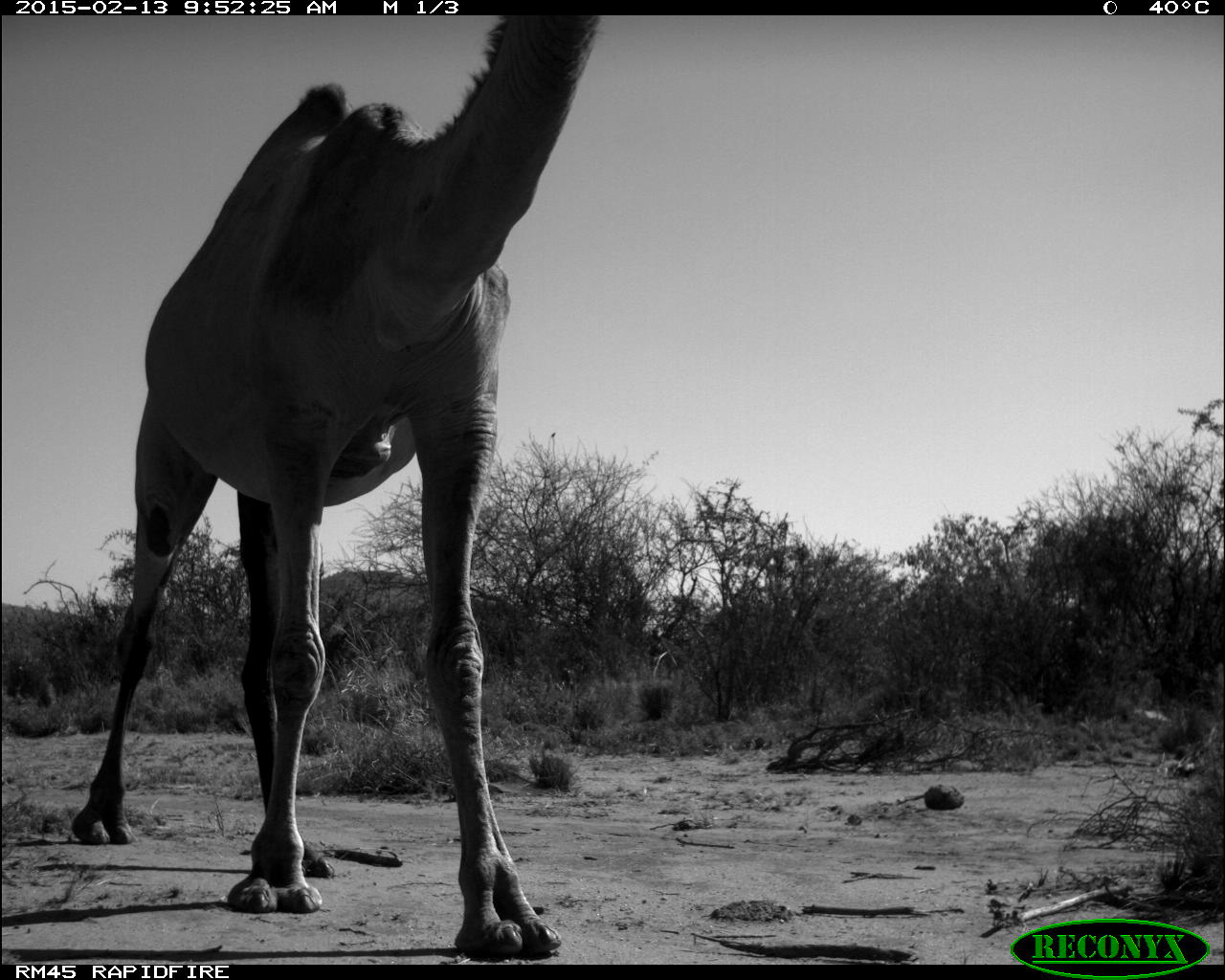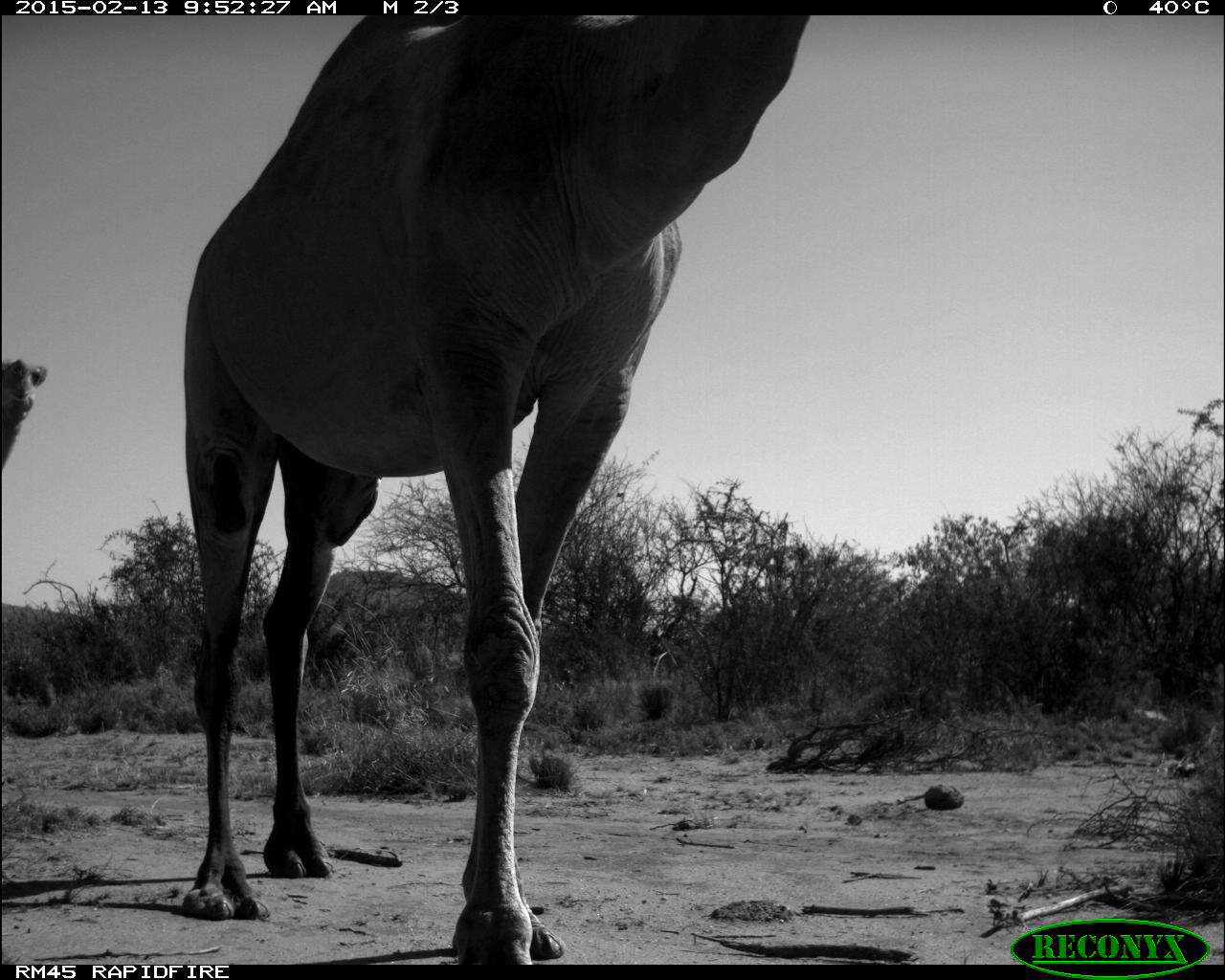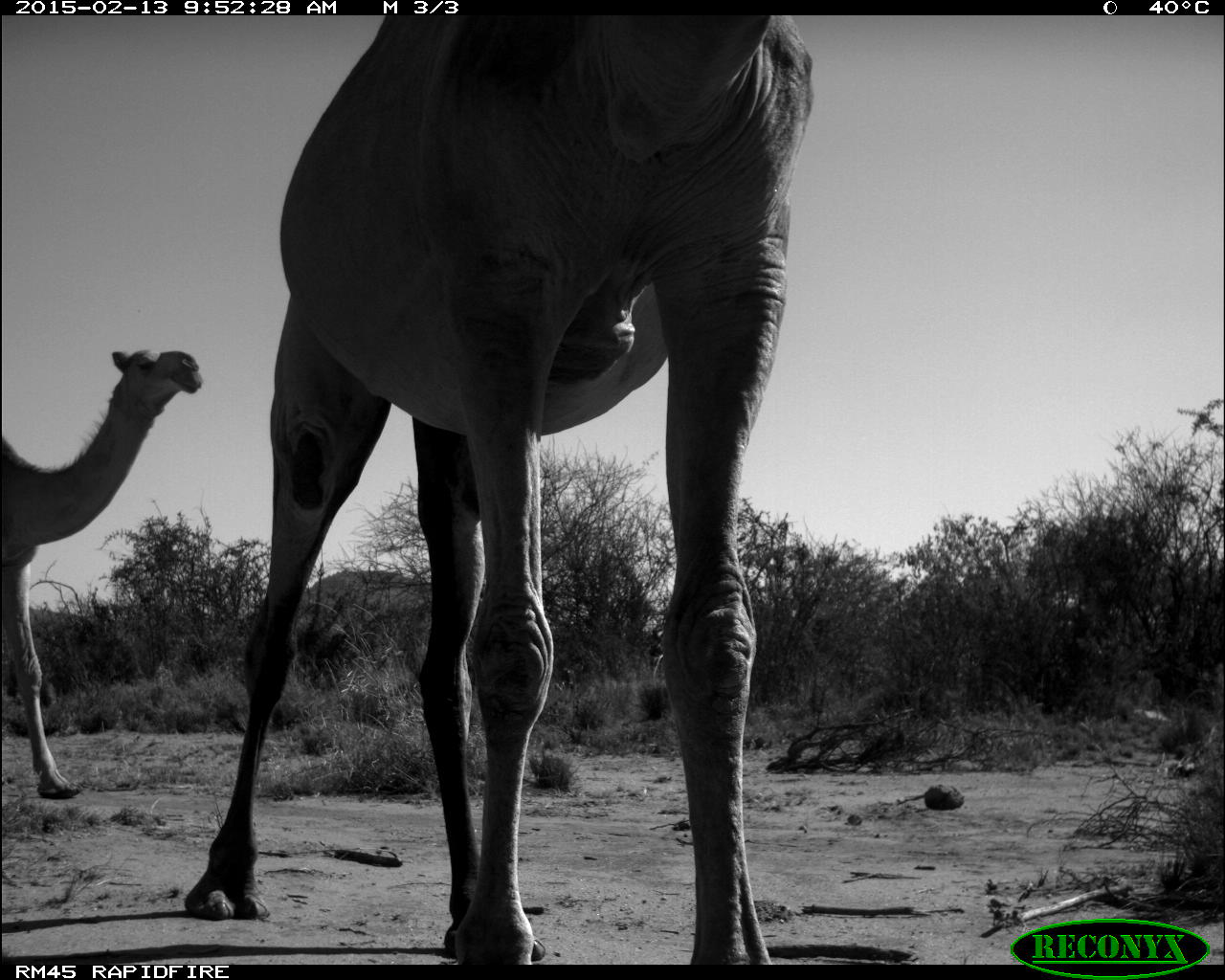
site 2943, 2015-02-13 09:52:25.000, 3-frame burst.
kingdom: Animalia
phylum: Chordata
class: Mammalia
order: Artiodactyla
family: Camelidae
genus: Camelus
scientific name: Camelus dromedarius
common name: dromedary camel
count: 10